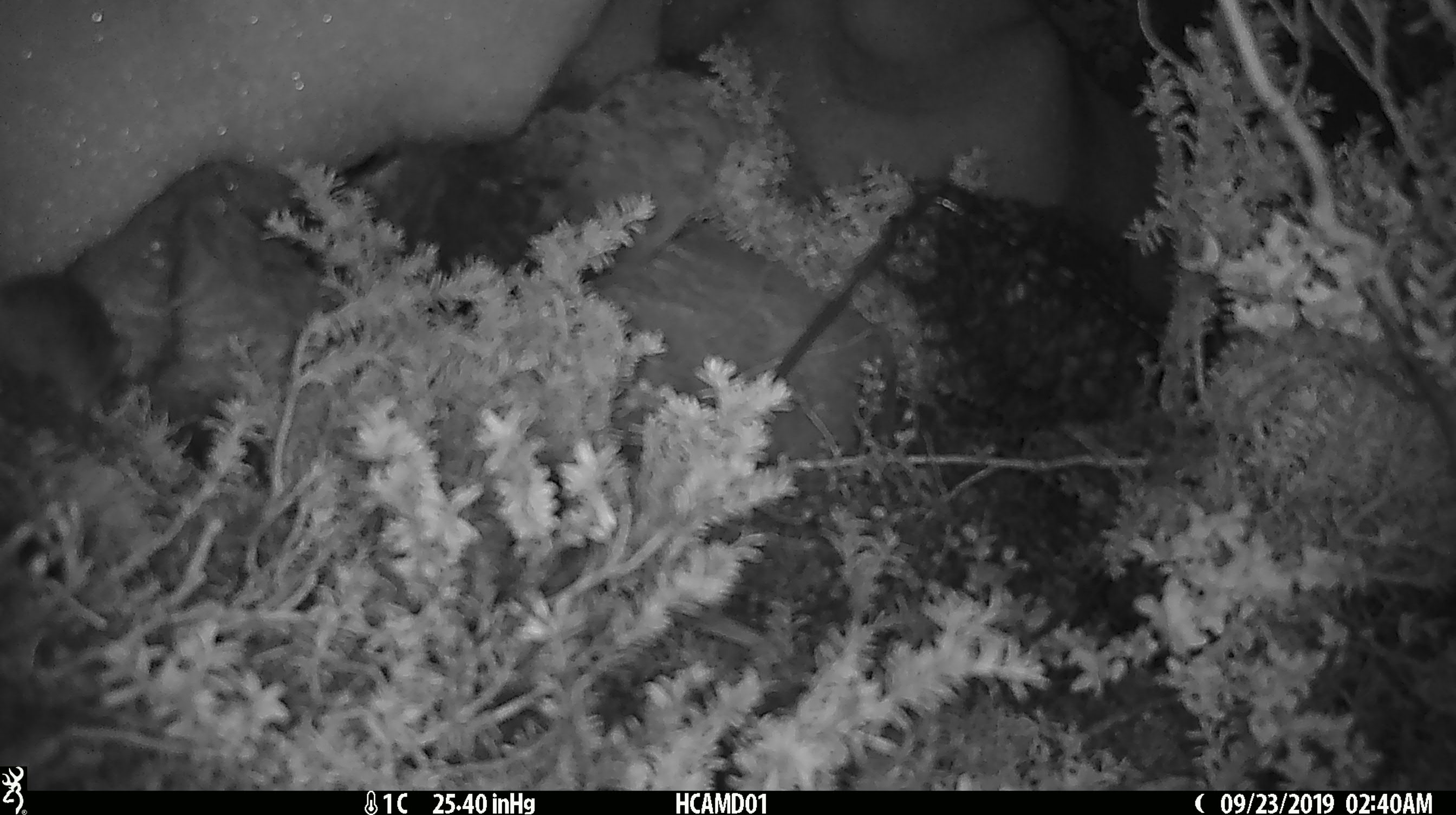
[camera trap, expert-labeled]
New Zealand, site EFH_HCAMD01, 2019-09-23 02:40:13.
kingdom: Animalia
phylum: Chordata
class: Mammalia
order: Rodentia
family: Muridae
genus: Mus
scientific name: Mus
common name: mouse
Mouse (Mus).